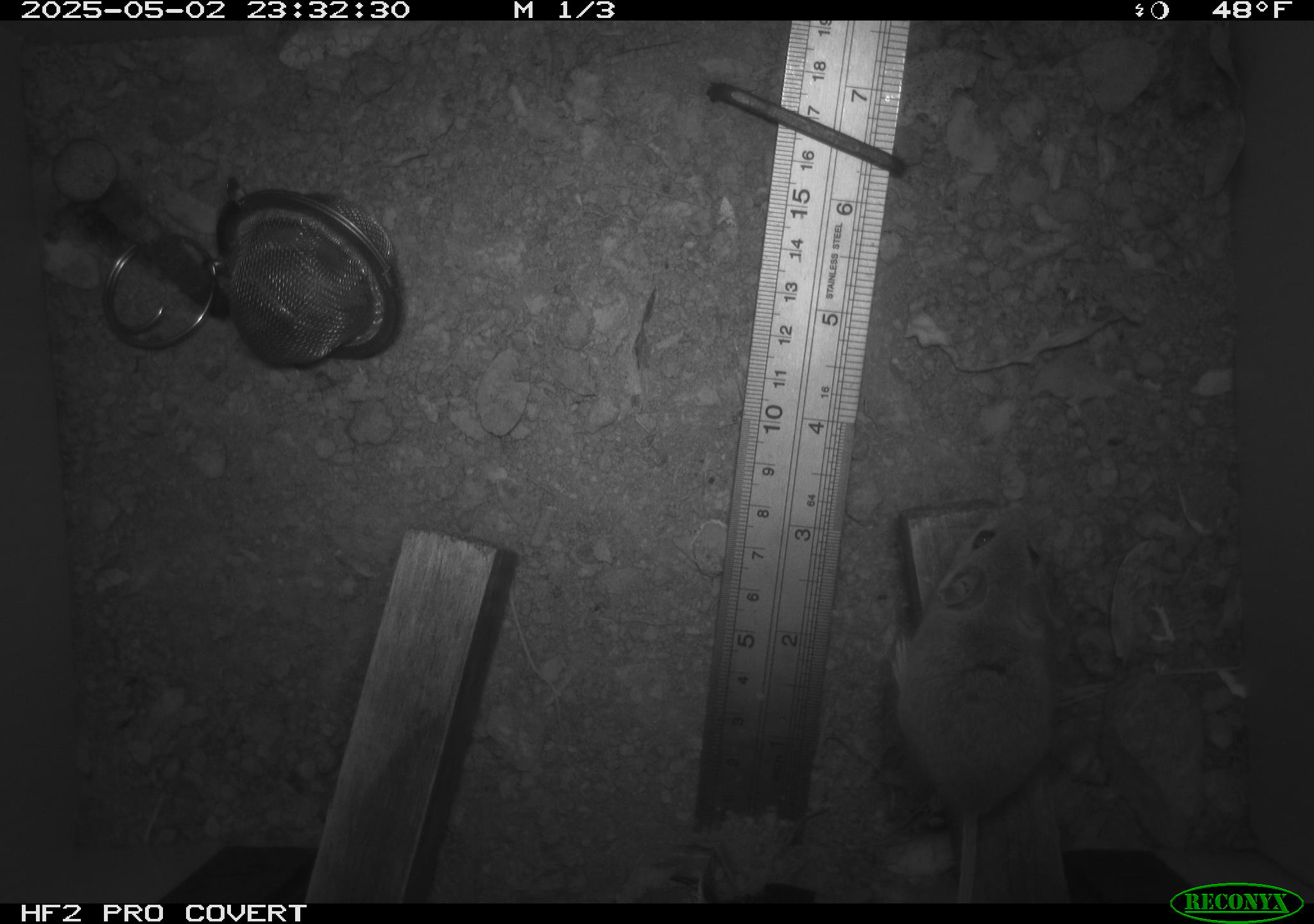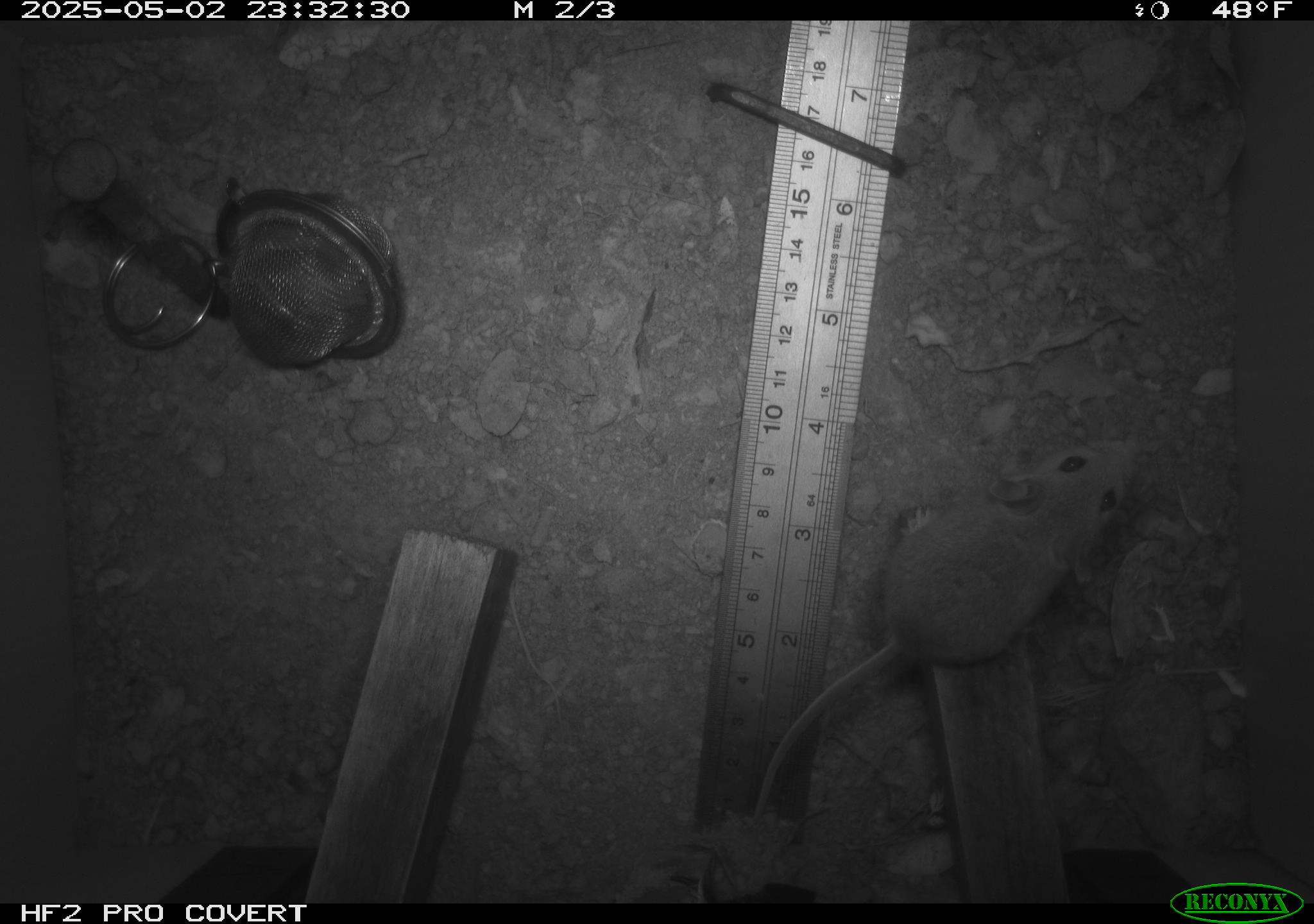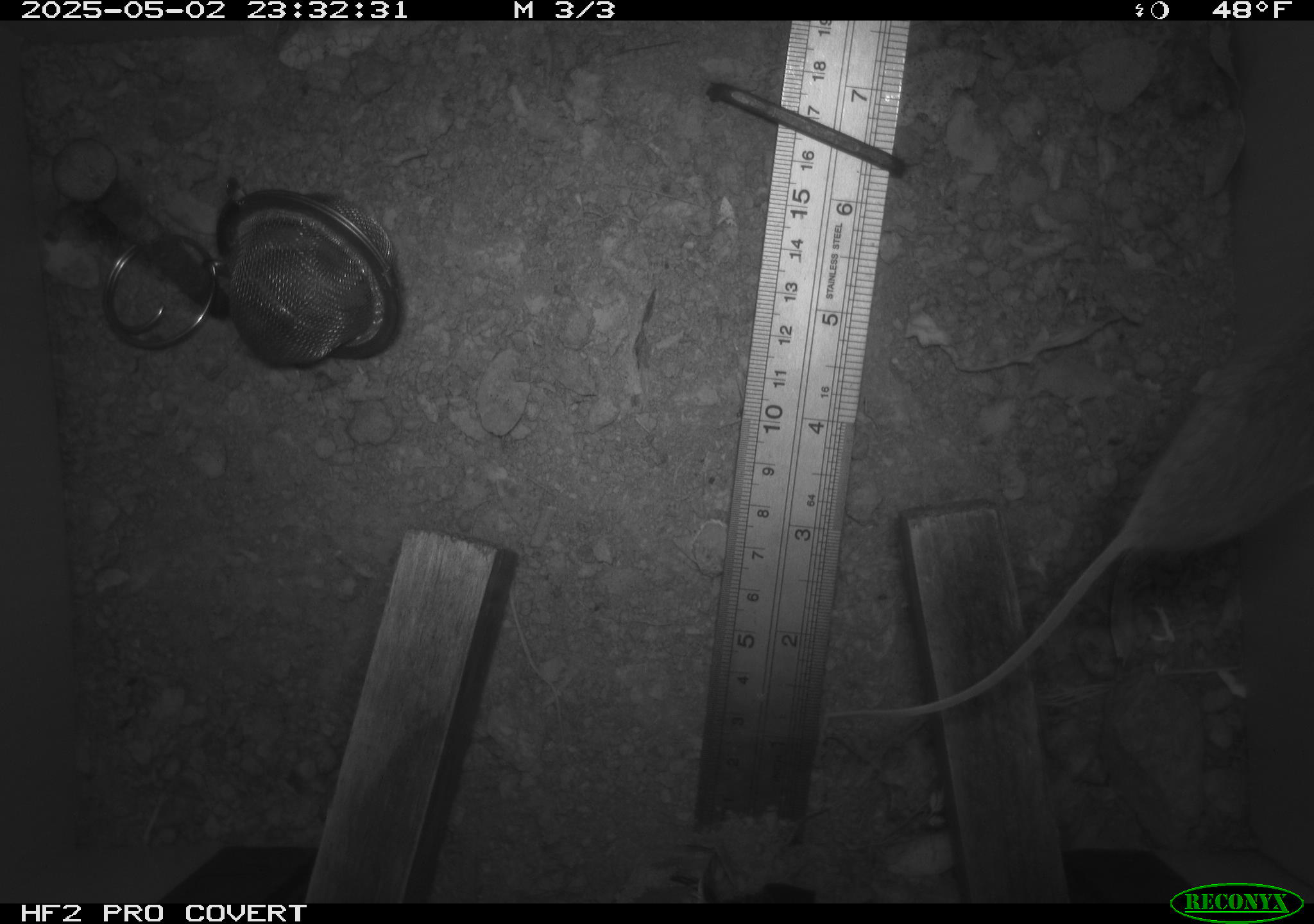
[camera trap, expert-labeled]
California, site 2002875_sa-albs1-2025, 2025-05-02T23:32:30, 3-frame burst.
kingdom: Animalia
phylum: Chordata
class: Mammalia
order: Rodentia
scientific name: Rodentia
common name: mouse species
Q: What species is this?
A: Mouse species (Rodentia).